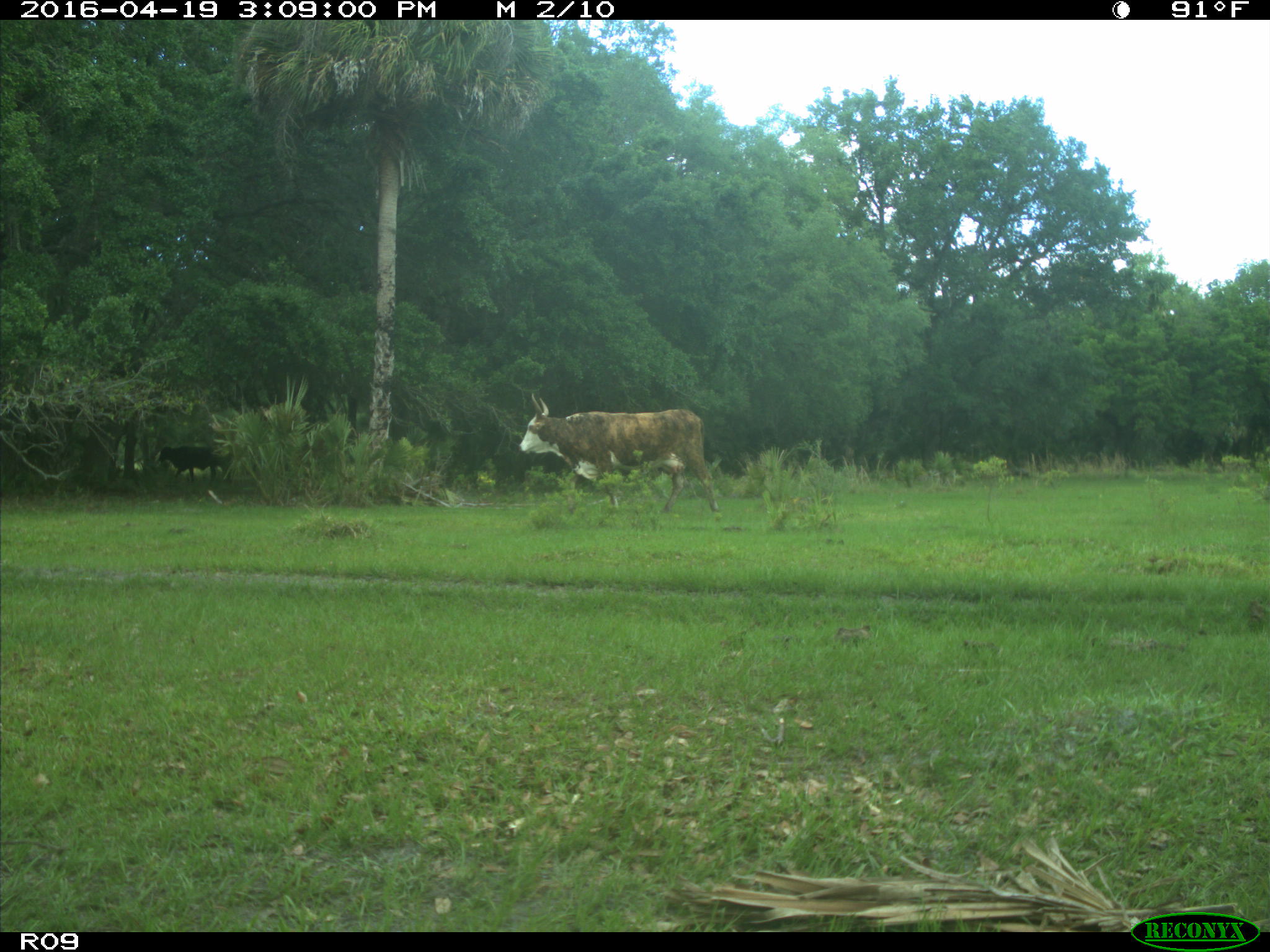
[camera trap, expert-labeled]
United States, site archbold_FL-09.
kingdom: Animalia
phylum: Chordata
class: Mammalia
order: Artiodactyla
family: Bovidae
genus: Bos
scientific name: Bos taurus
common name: domestic cow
Bos taurus (domestic cow).